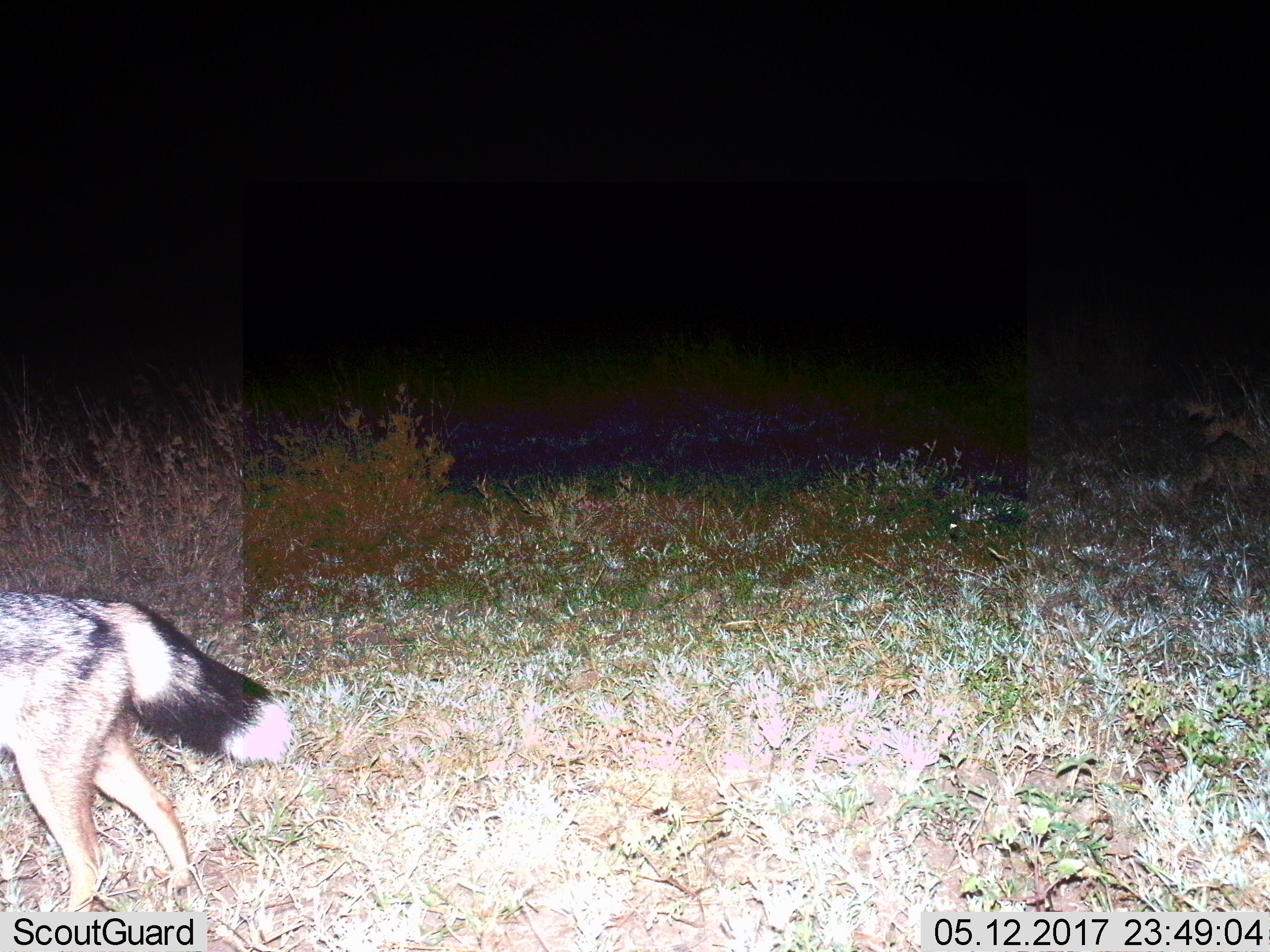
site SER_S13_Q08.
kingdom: Animalia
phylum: Chordata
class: Mammalia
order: Carnivora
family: Canidae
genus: Lupulella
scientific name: Lupulella mesomelas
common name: black-backed jackal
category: jackalblackbacked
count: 1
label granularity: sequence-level